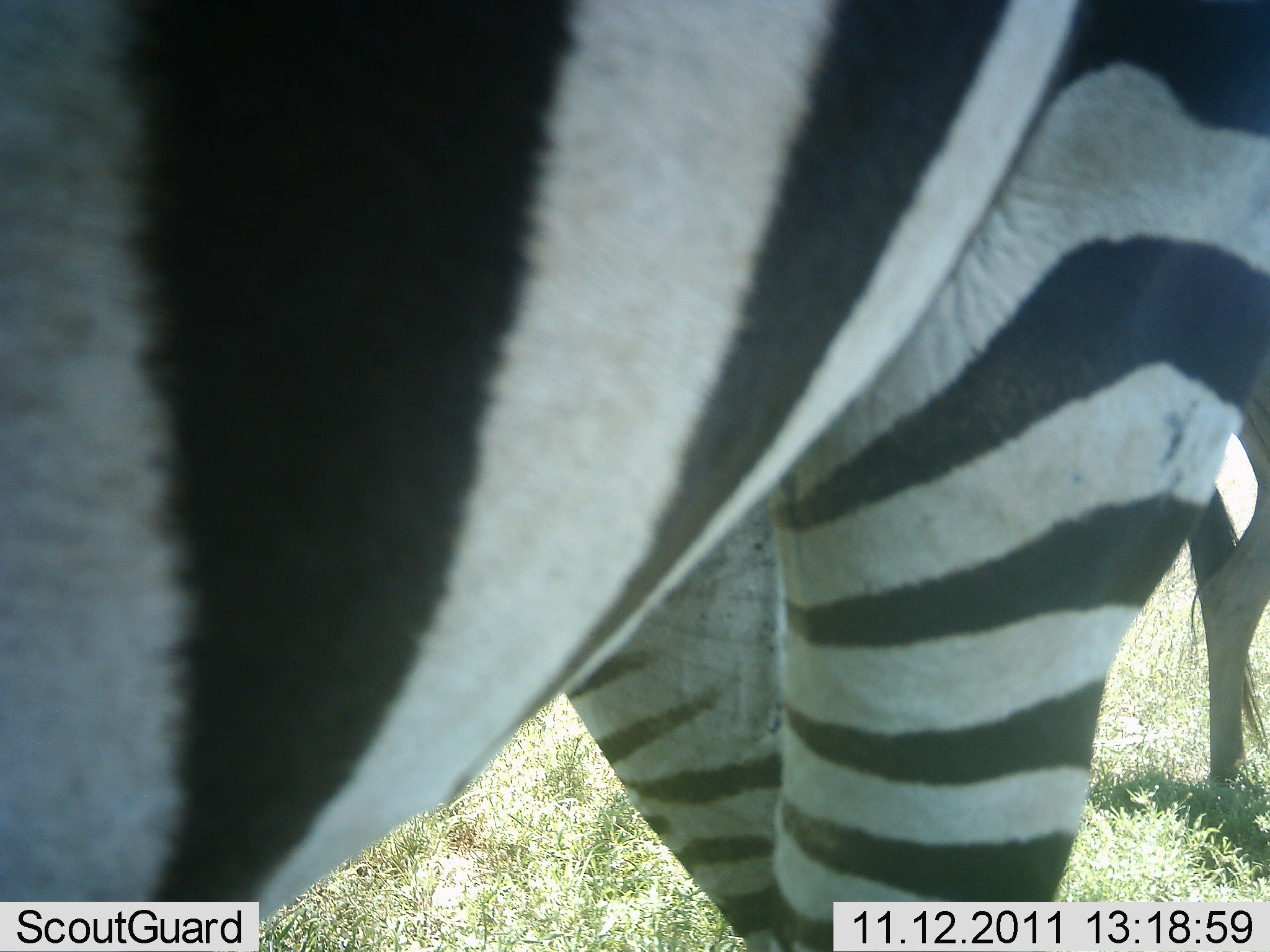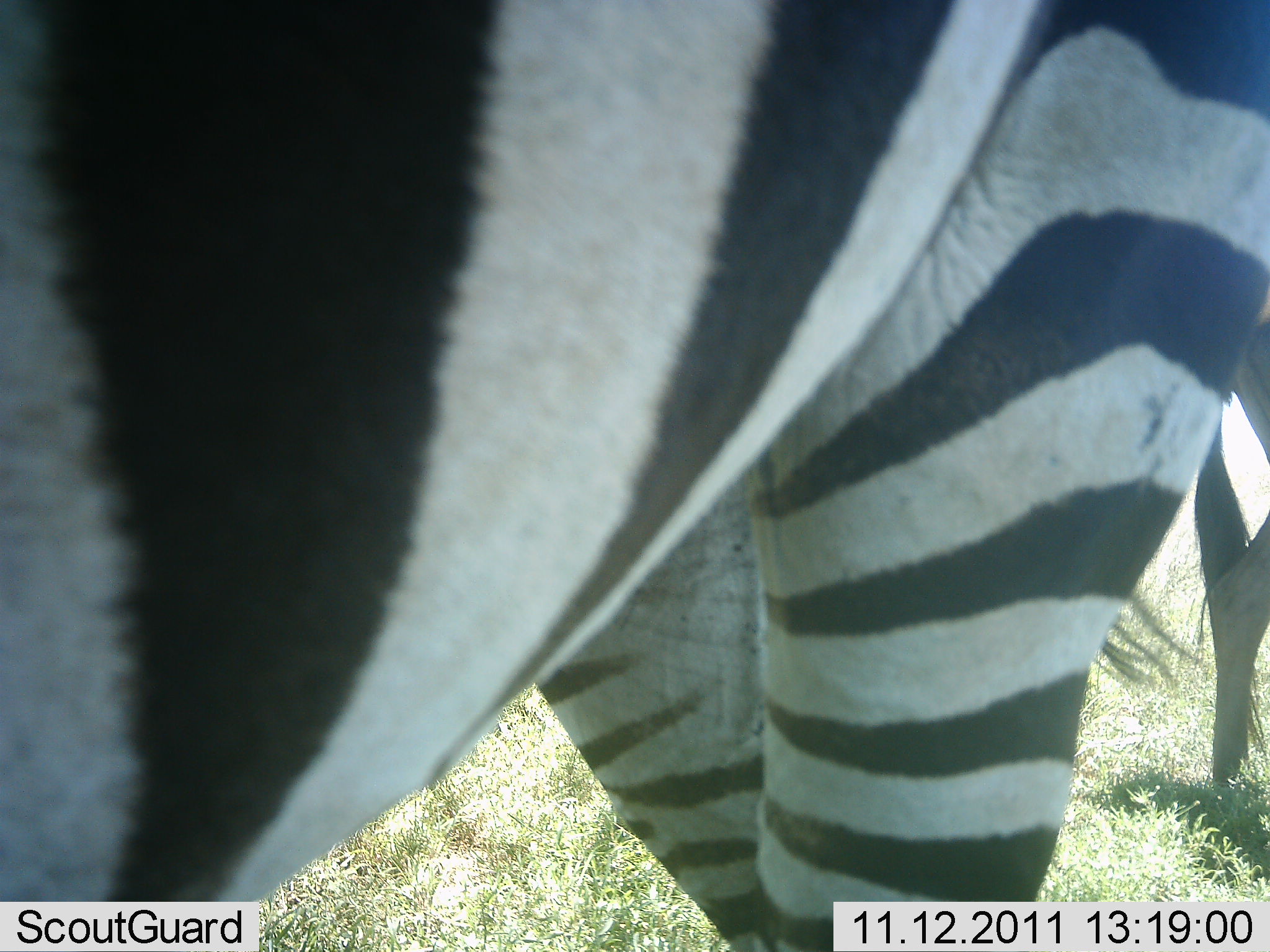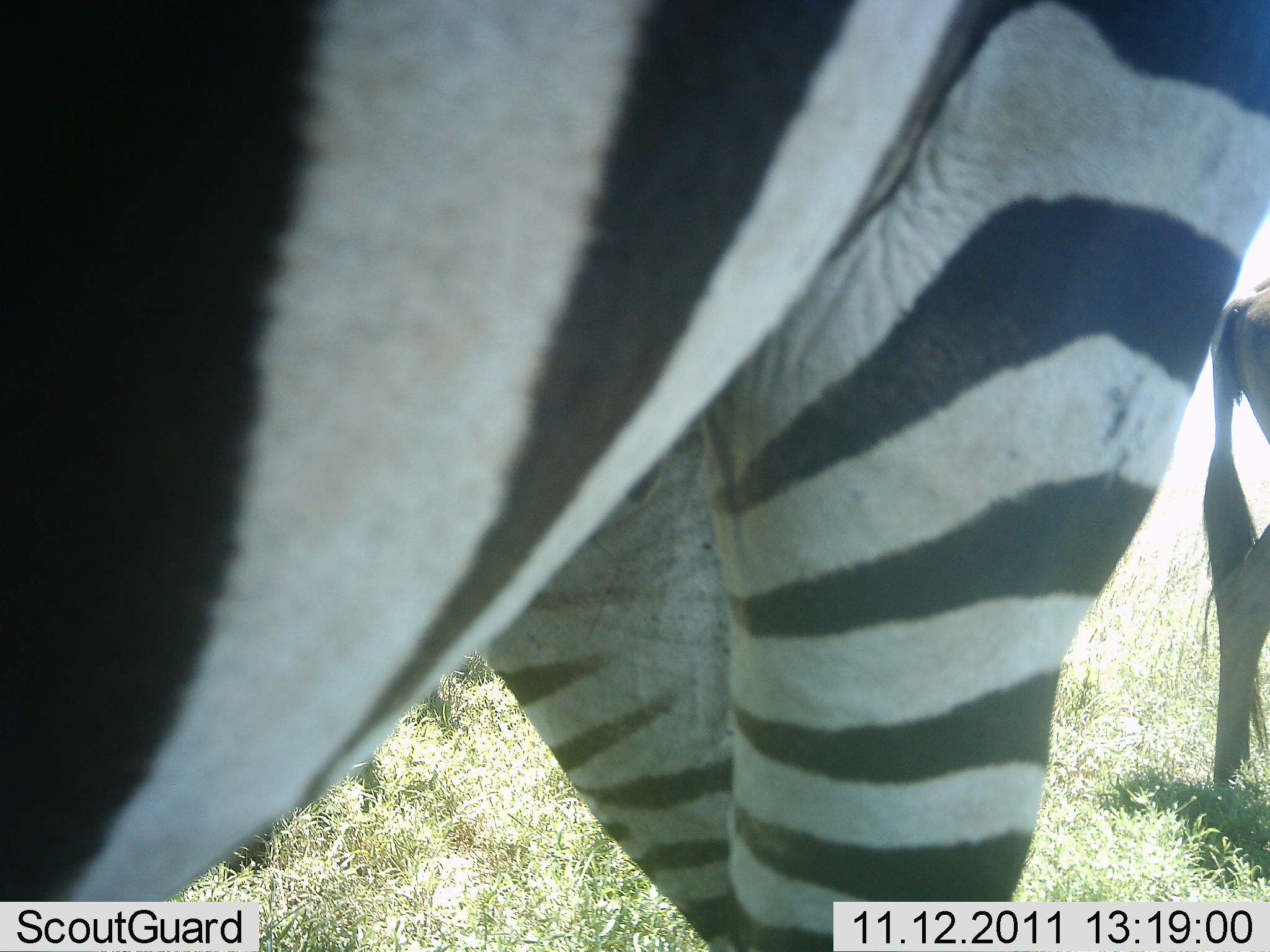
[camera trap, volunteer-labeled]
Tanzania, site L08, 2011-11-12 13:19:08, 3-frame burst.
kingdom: Animalia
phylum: Chordata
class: Mammalia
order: Perissodactyla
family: Equidae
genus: Equus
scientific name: Equus quagga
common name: plains zebra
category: zebra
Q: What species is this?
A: Zebra (plains zebra) (Equus quagga).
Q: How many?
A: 1.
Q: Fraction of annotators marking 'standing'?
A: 94%.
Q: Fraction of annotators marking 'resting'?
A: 0%.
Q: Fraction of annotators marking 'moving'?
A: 6%.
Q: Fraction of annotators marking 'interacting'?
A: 0%.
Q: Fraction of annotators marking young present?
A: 0%.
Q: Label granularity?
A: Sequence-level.